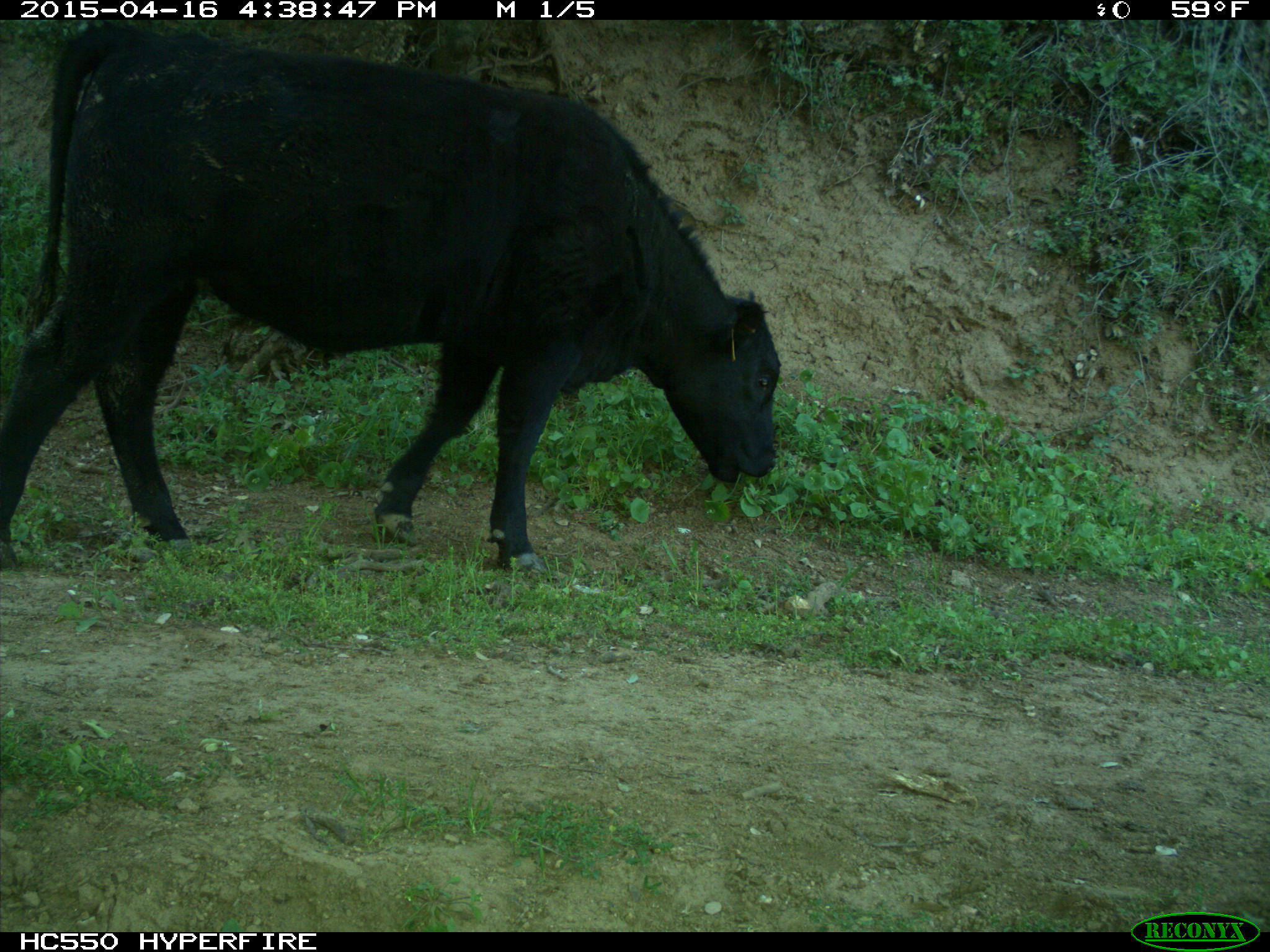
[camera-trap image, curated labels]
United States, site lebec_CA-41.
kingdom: Animalia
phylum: Chordata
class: Mammalia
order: Artiodactyla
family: Bovidae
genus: Bos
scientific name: Bos taurus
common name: domestic cow